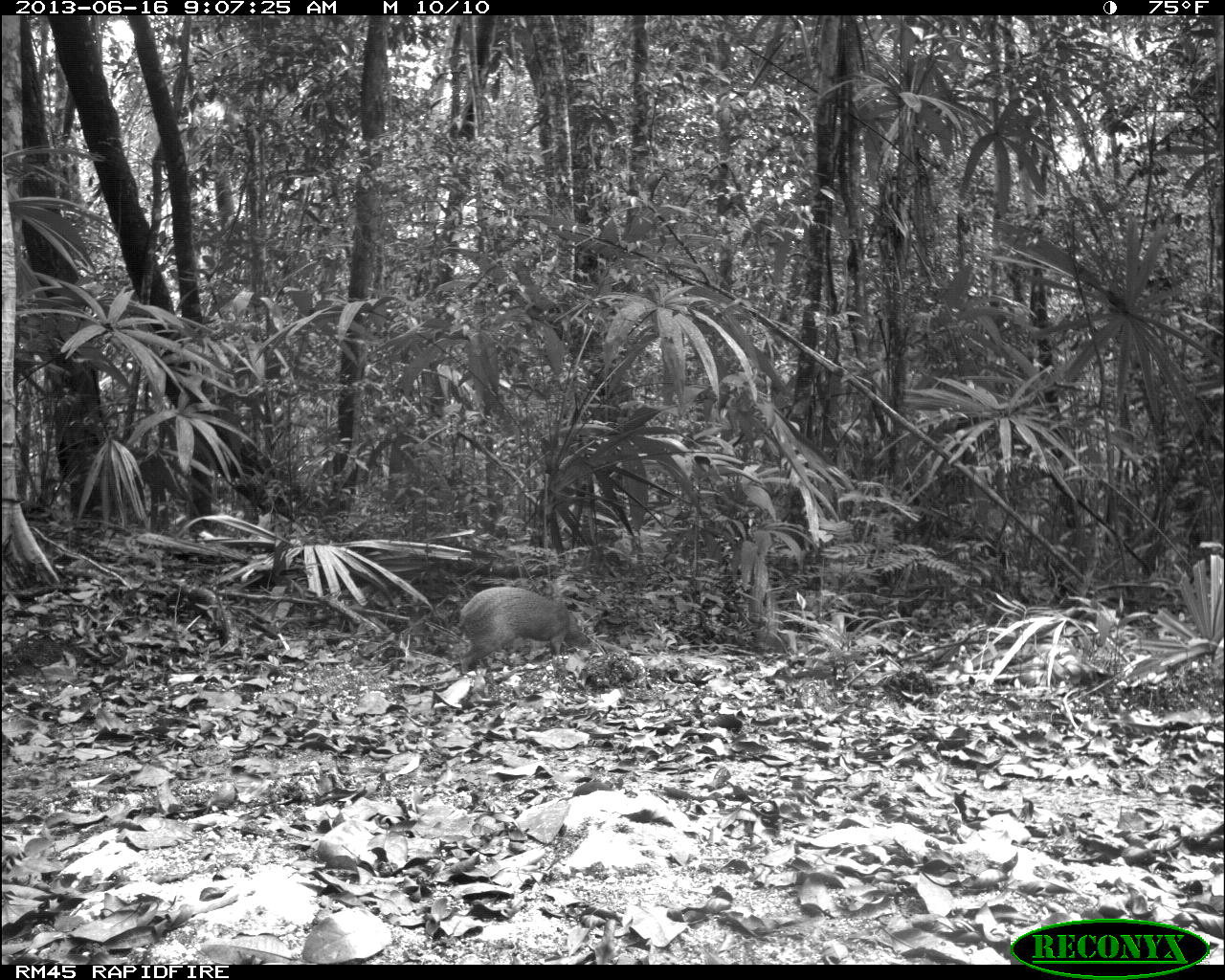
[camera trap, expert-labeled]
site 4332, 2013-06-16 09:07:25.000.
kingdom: Animalia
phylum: Chordata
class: Mammalia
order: Rodentia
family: Dasyproctidae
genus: Dasyprocta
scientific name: Dasyprocta punctata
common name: central american agouti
Dasyprocta punctata (central american agouti), count 1.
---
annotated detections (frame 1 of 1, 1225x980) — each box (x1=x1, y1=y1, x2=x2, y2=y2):
dasyprocta punctata: (x1=454, y1=585, x2=591, y2=675)